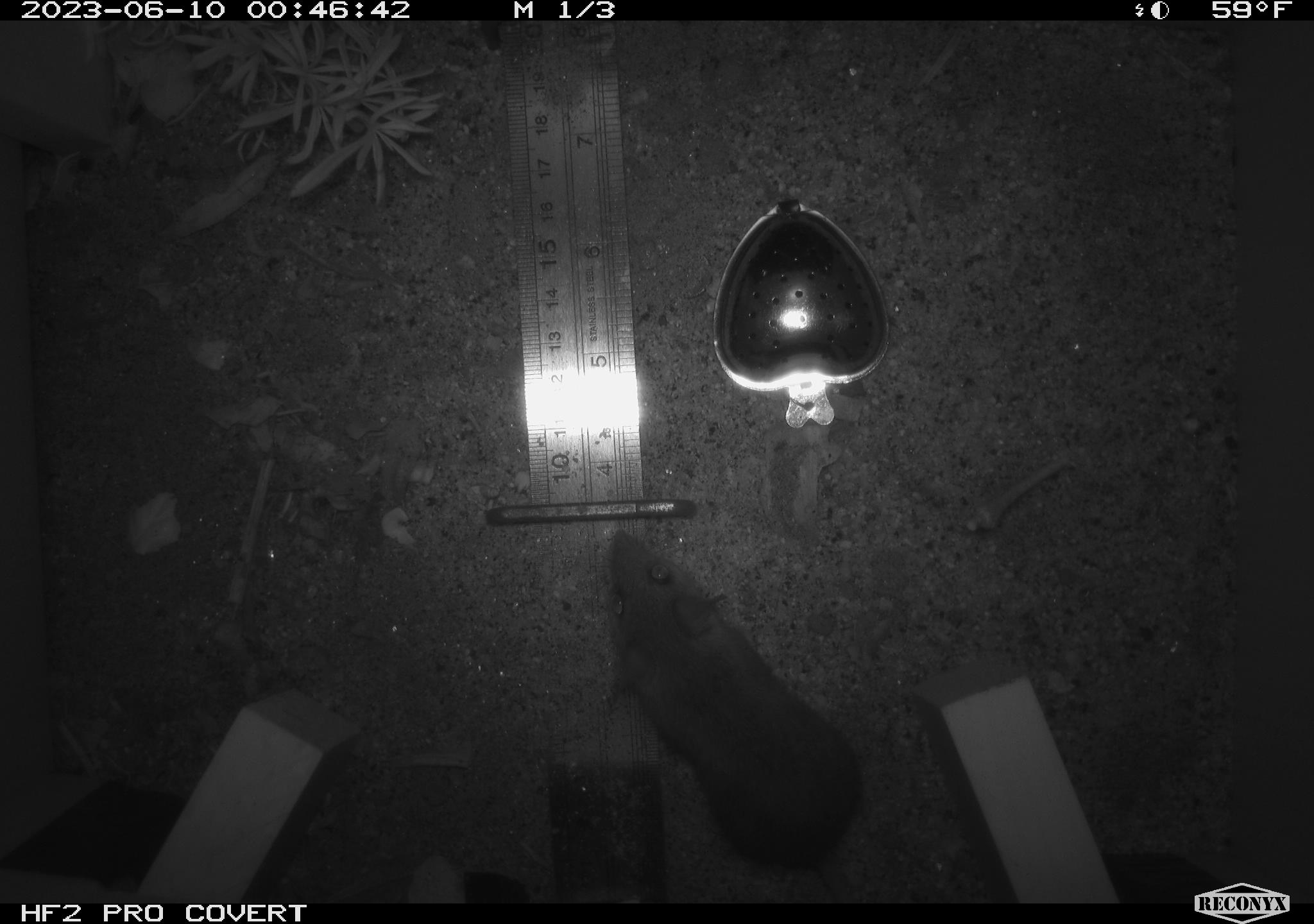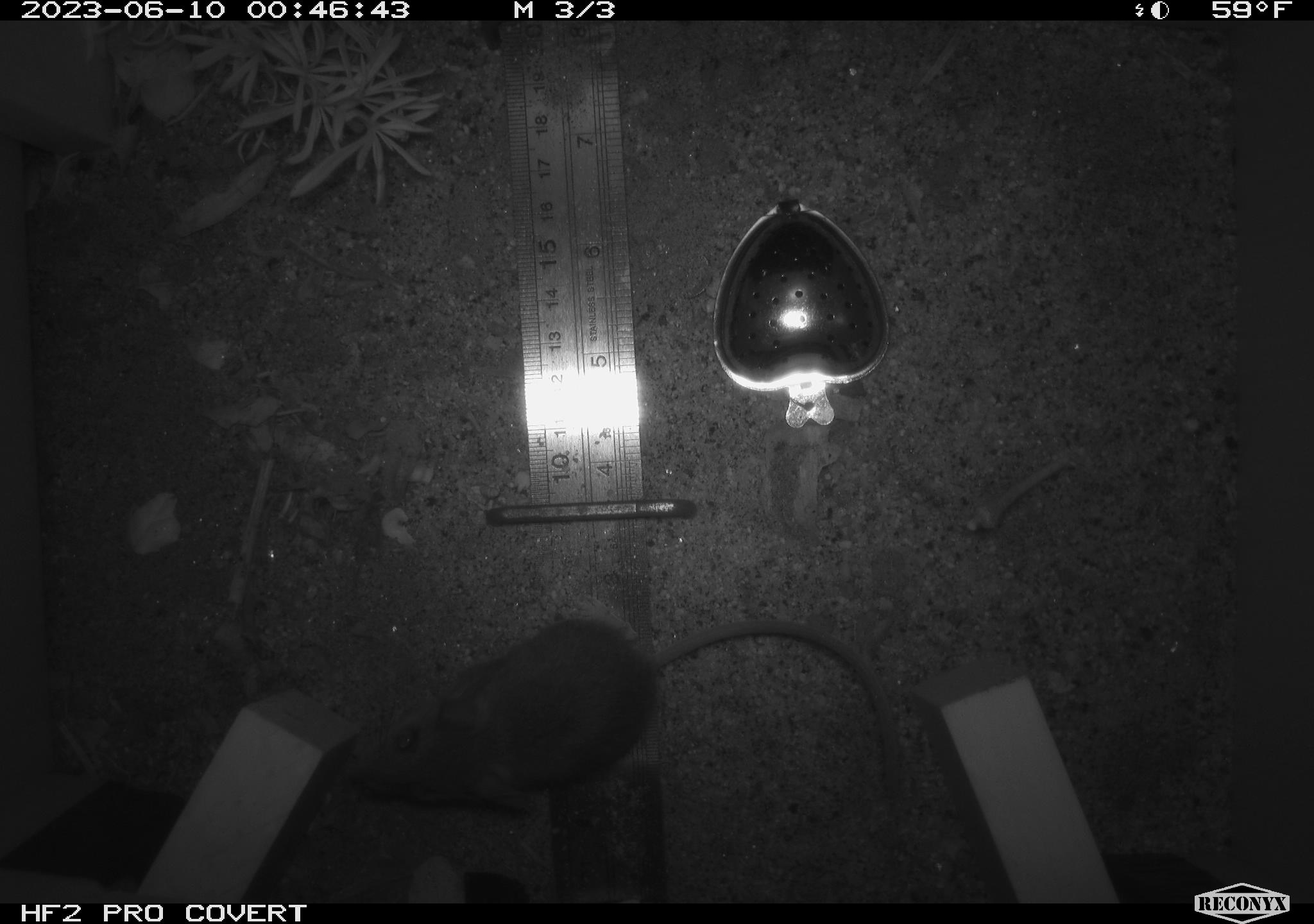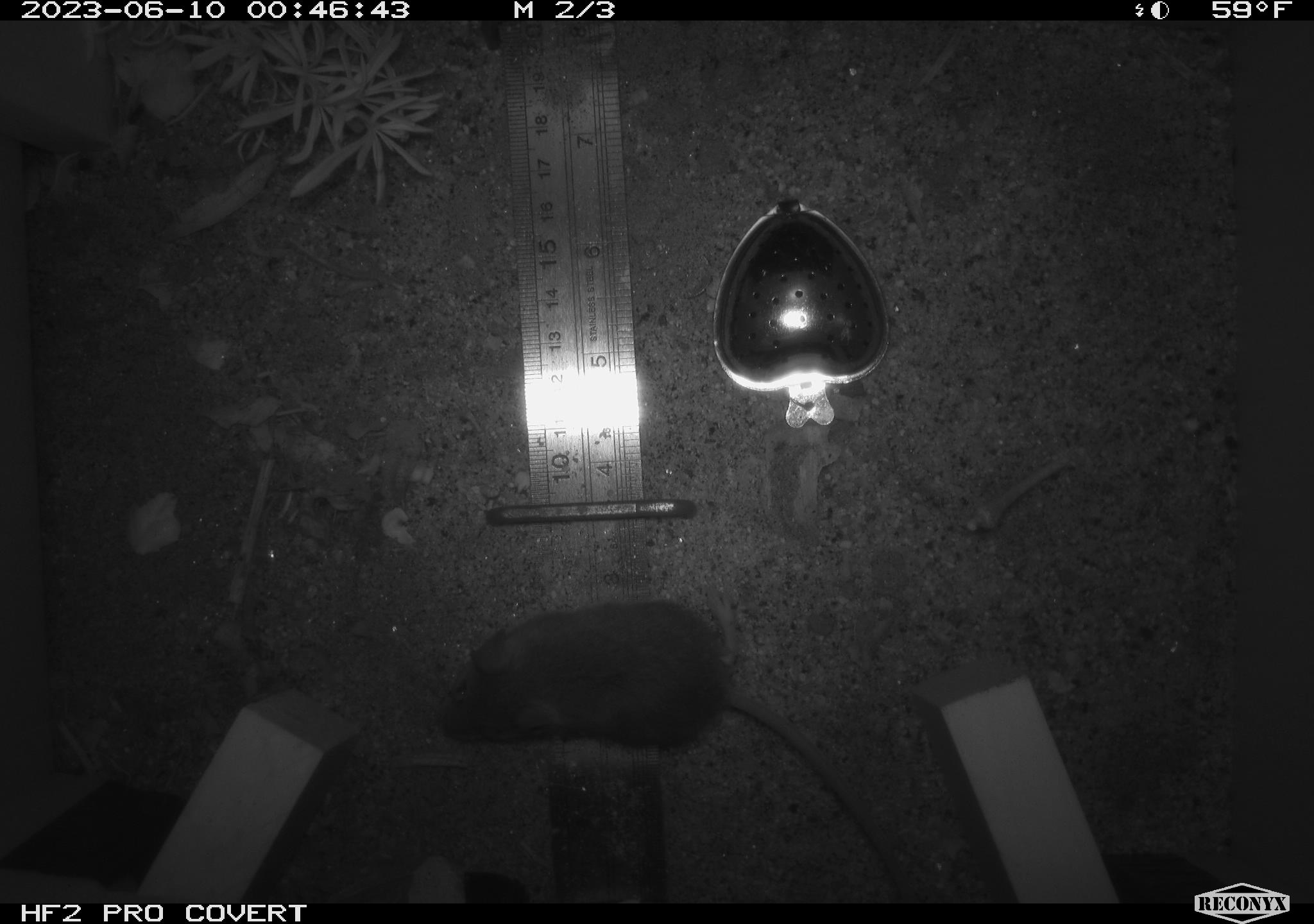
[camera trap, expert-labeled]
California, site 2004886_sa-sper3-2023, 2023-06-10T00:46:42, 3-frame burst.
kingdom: Animalia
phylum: Chordata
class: Mammalia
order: Rodentia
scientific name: Rodentia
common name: mouse species